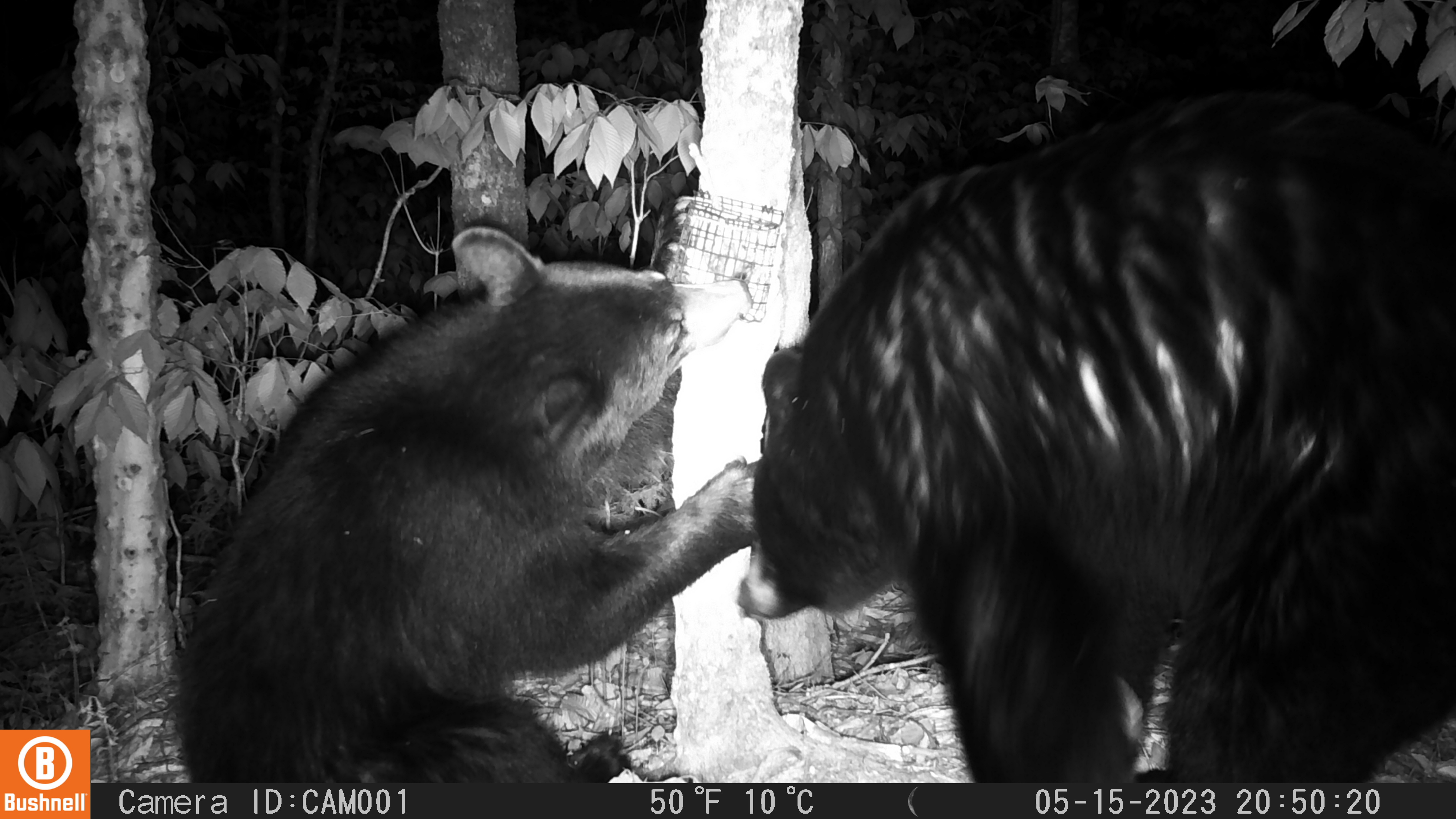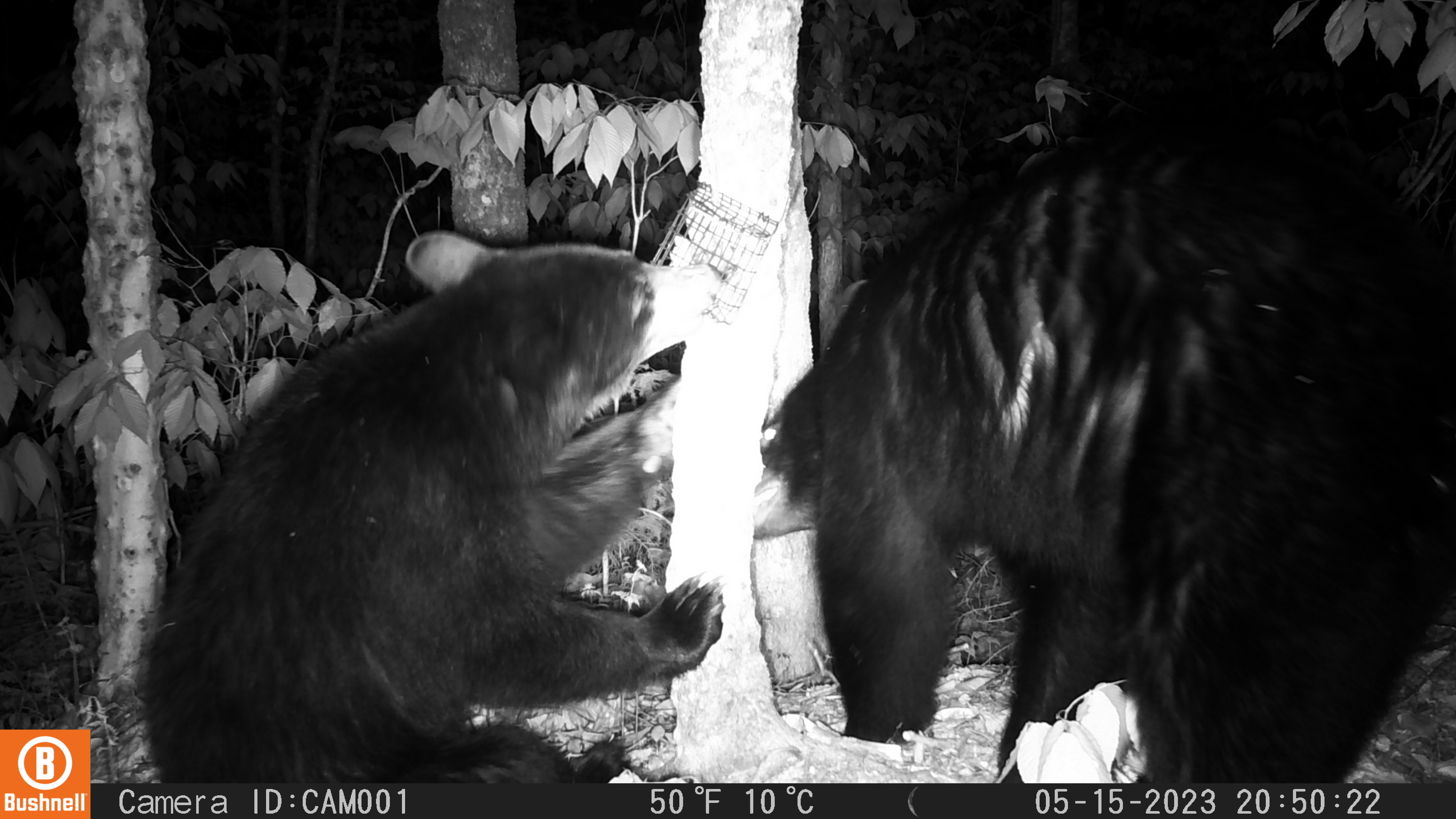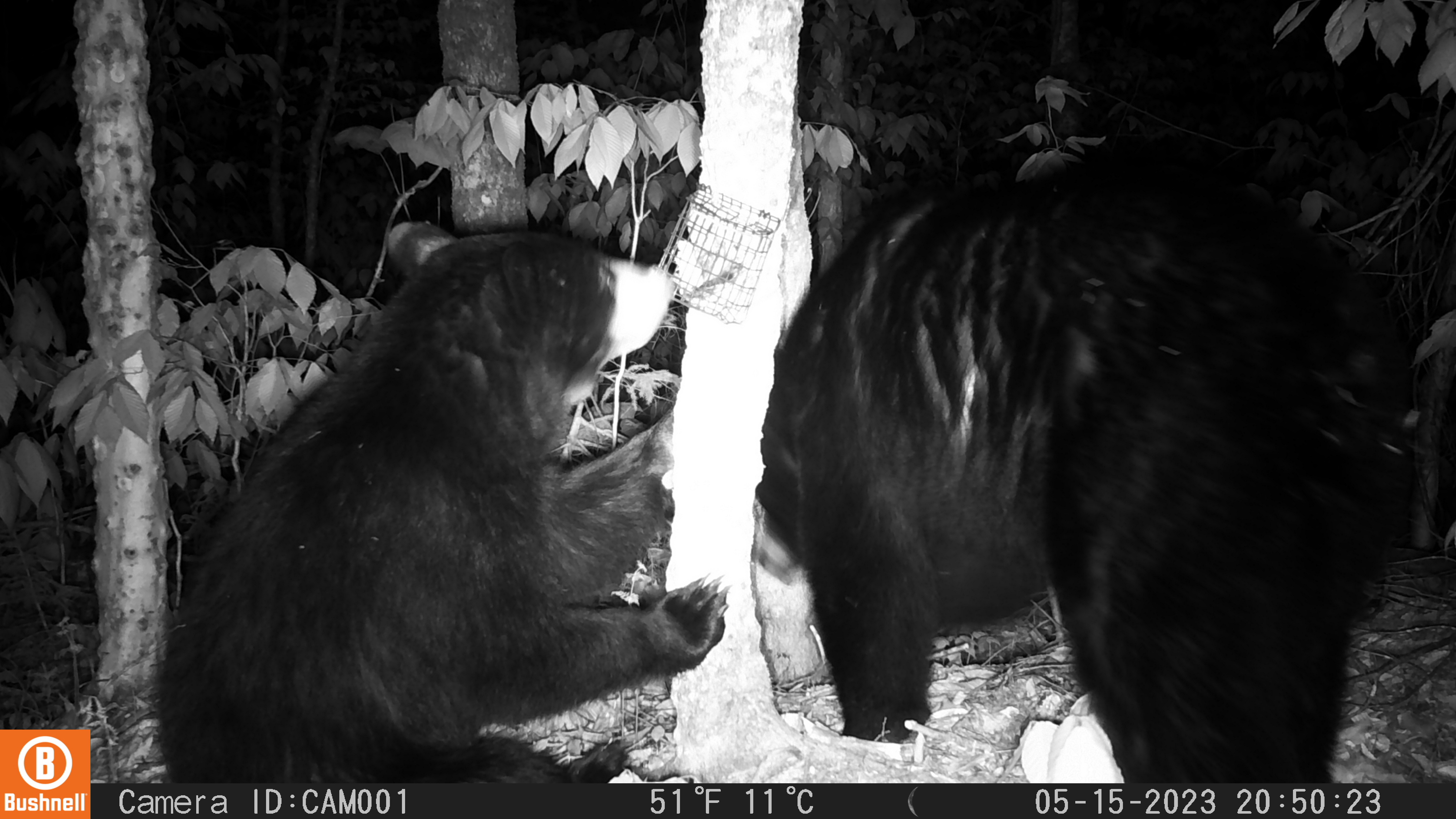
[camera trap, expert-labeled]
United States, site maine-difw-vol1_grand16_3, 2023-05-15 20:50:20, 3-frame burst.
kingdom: Animalia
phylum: Chordata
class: Mammalia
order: Carnivora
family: Ursidae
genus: Ursus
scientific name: Ursus americanus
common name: black bear